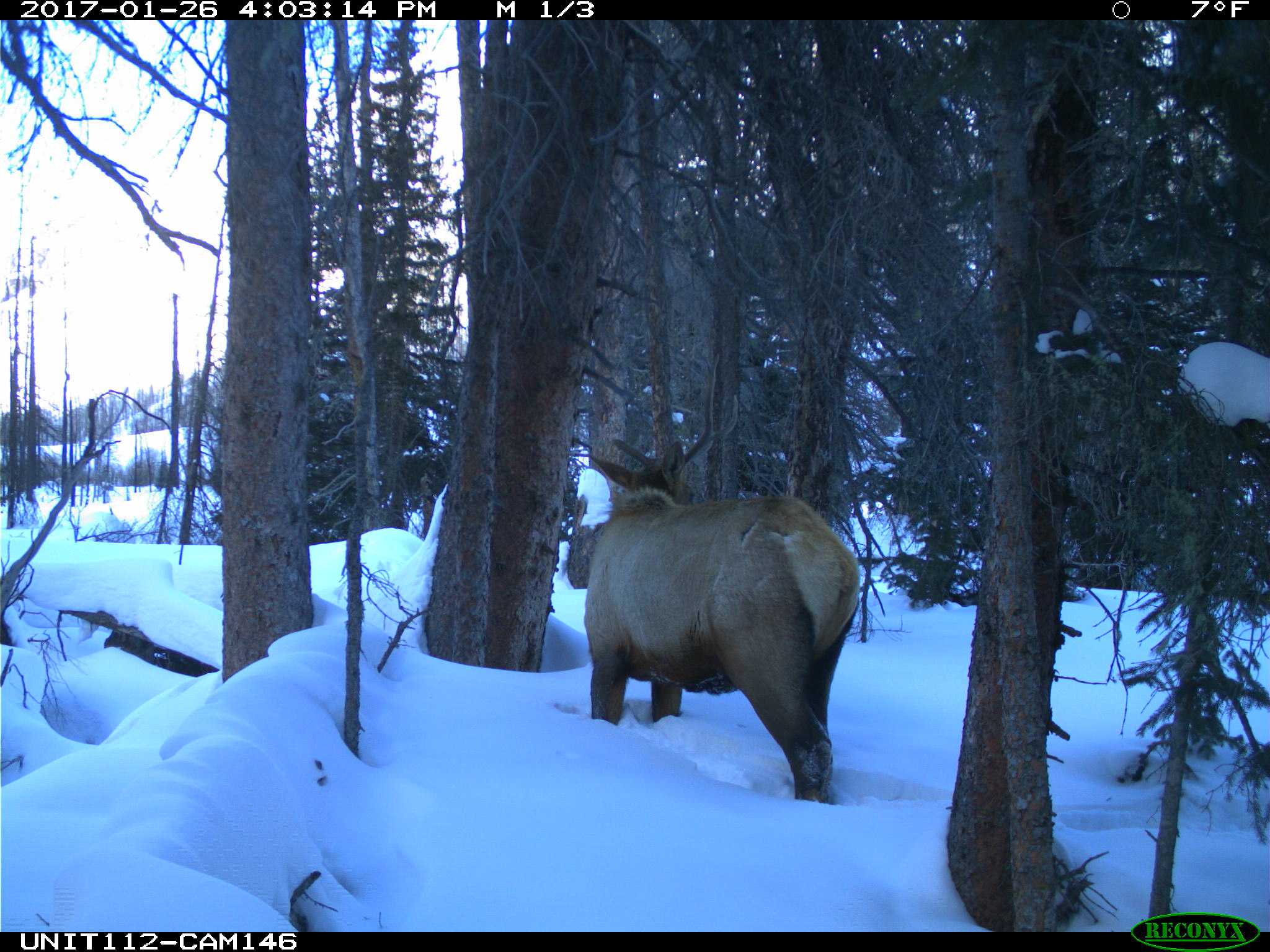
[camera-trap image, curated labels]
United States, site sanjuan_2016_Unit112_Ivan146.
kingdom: Animalia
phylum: Chordata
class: Mammalia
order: Artiodactyla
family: Cervidae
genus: Cervus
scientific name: Cervus elaphus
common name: red deer